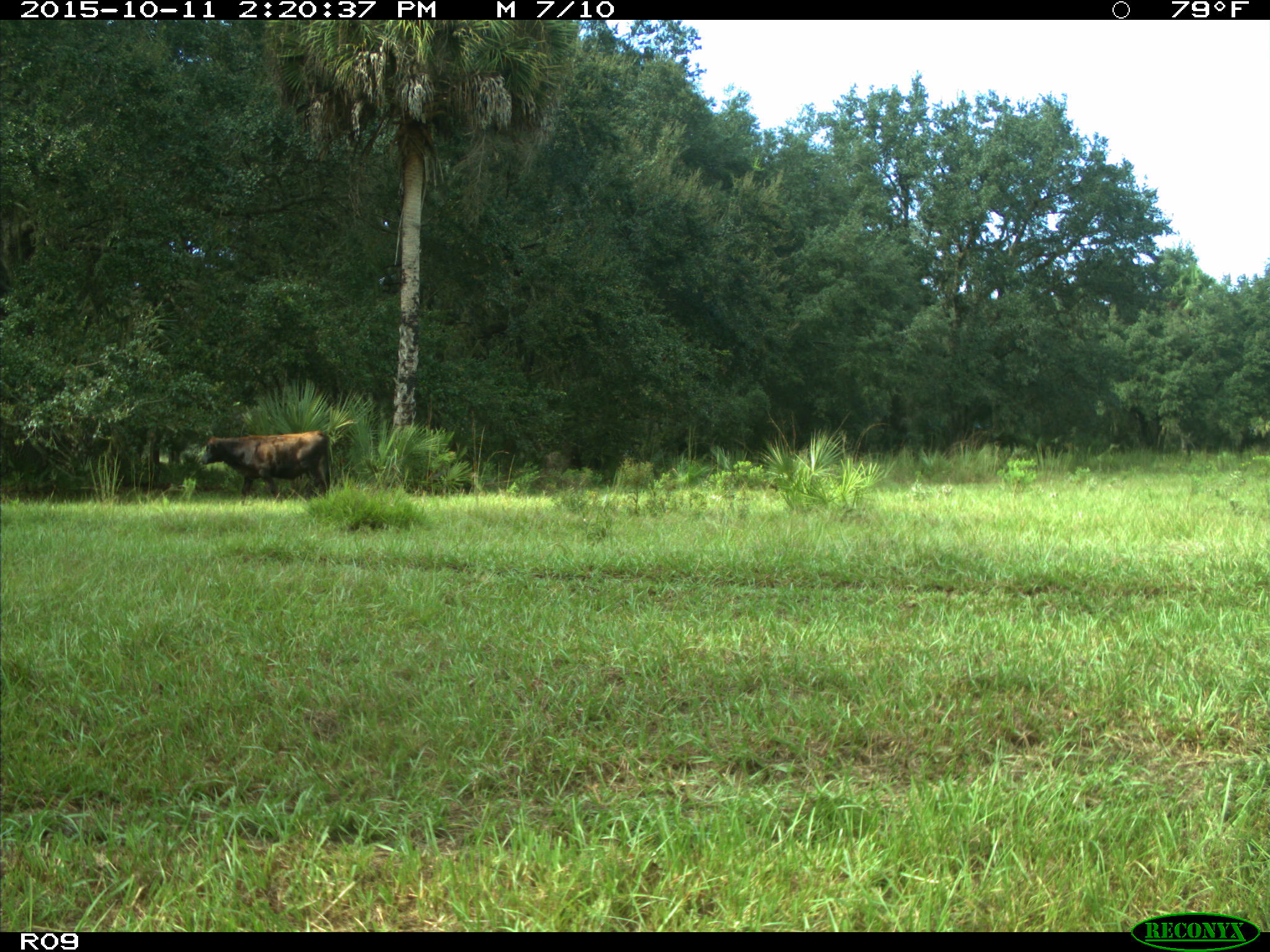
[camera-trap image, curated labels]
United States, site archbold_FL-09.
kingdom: Animalia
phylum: Chordata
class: Mammalia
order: Artiodactyla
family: Bovidae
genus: Bos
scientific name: Bos taurus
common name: domestic cow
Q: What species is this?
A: Bos taurus (domestic cow).